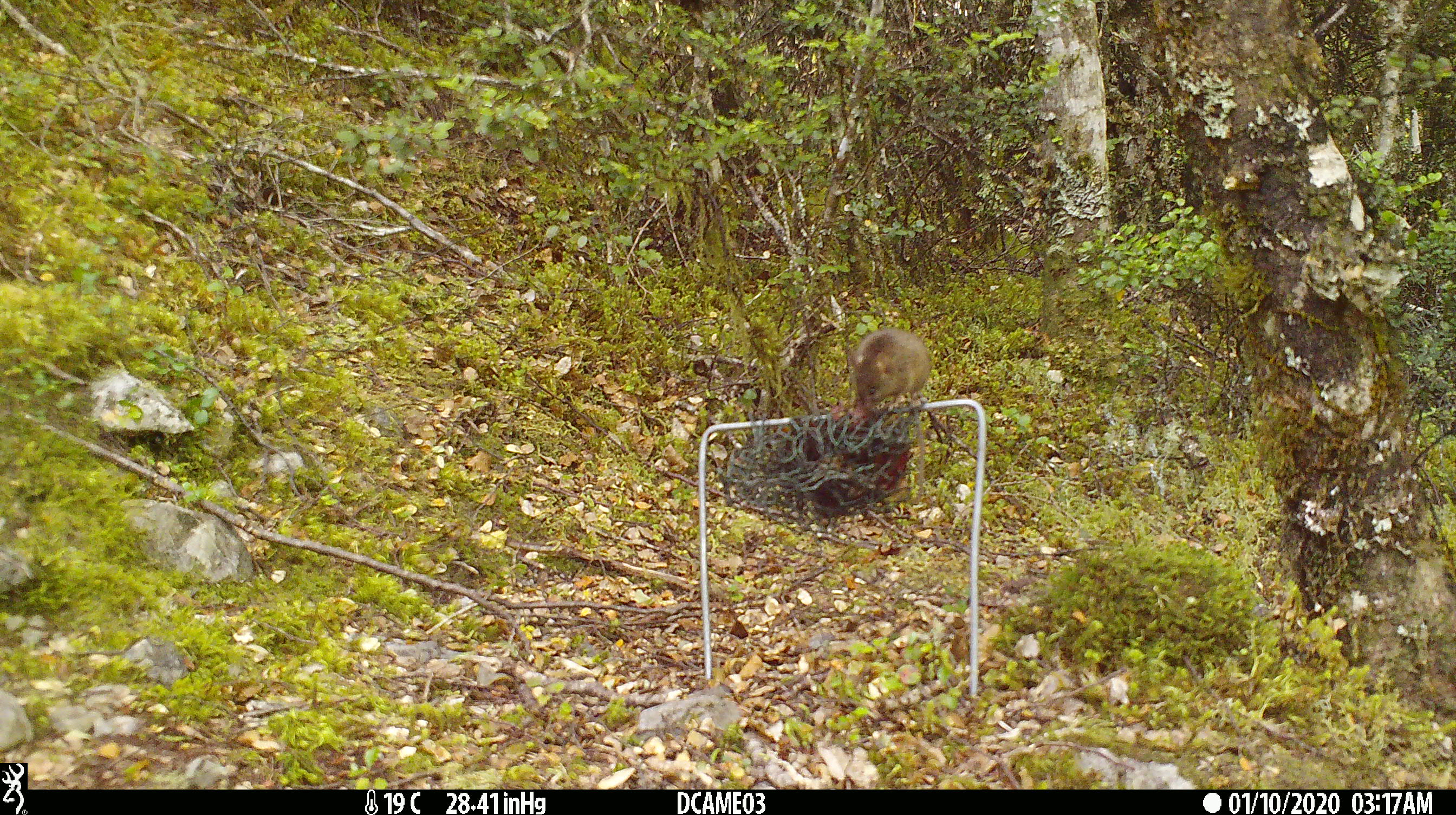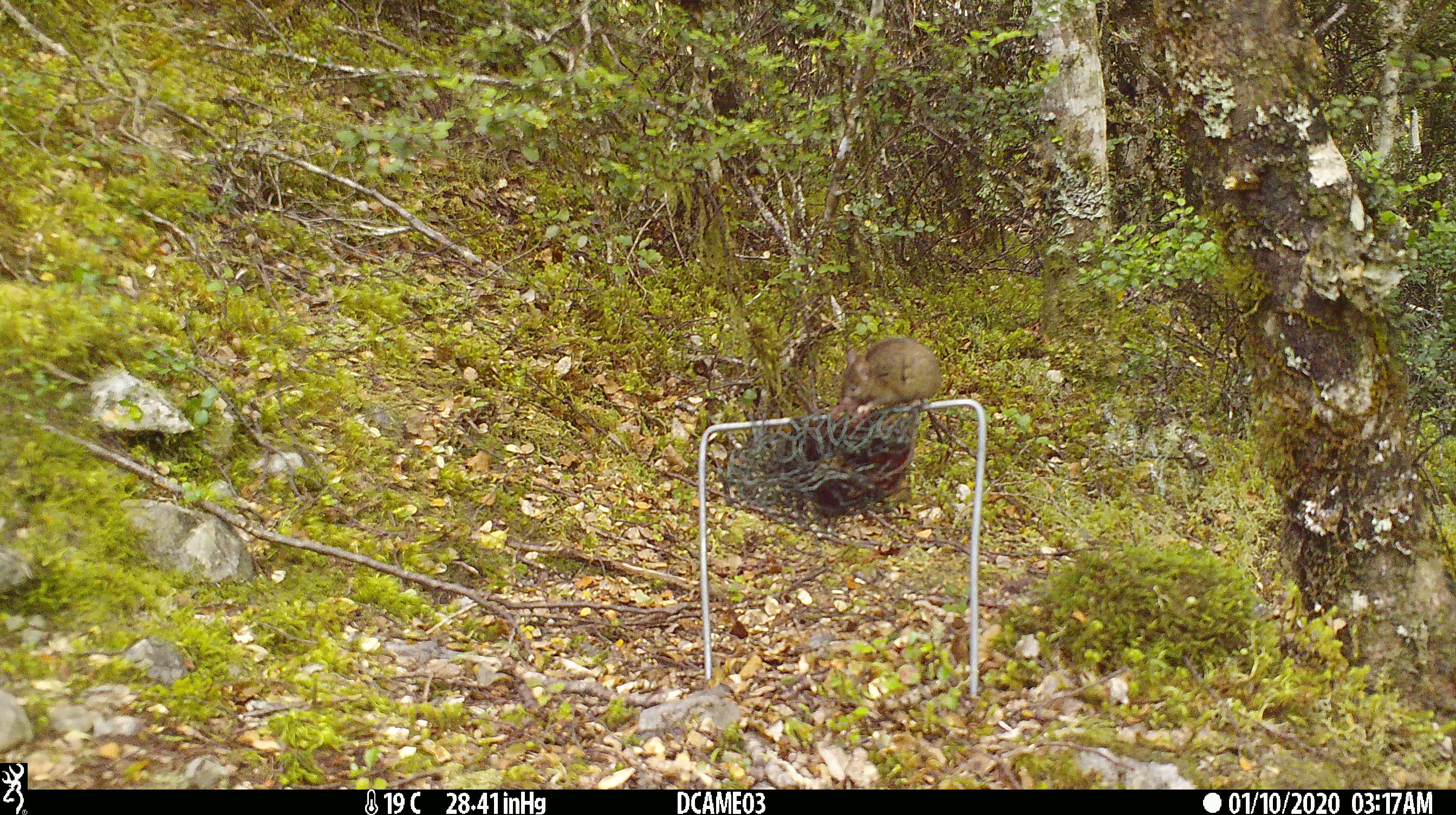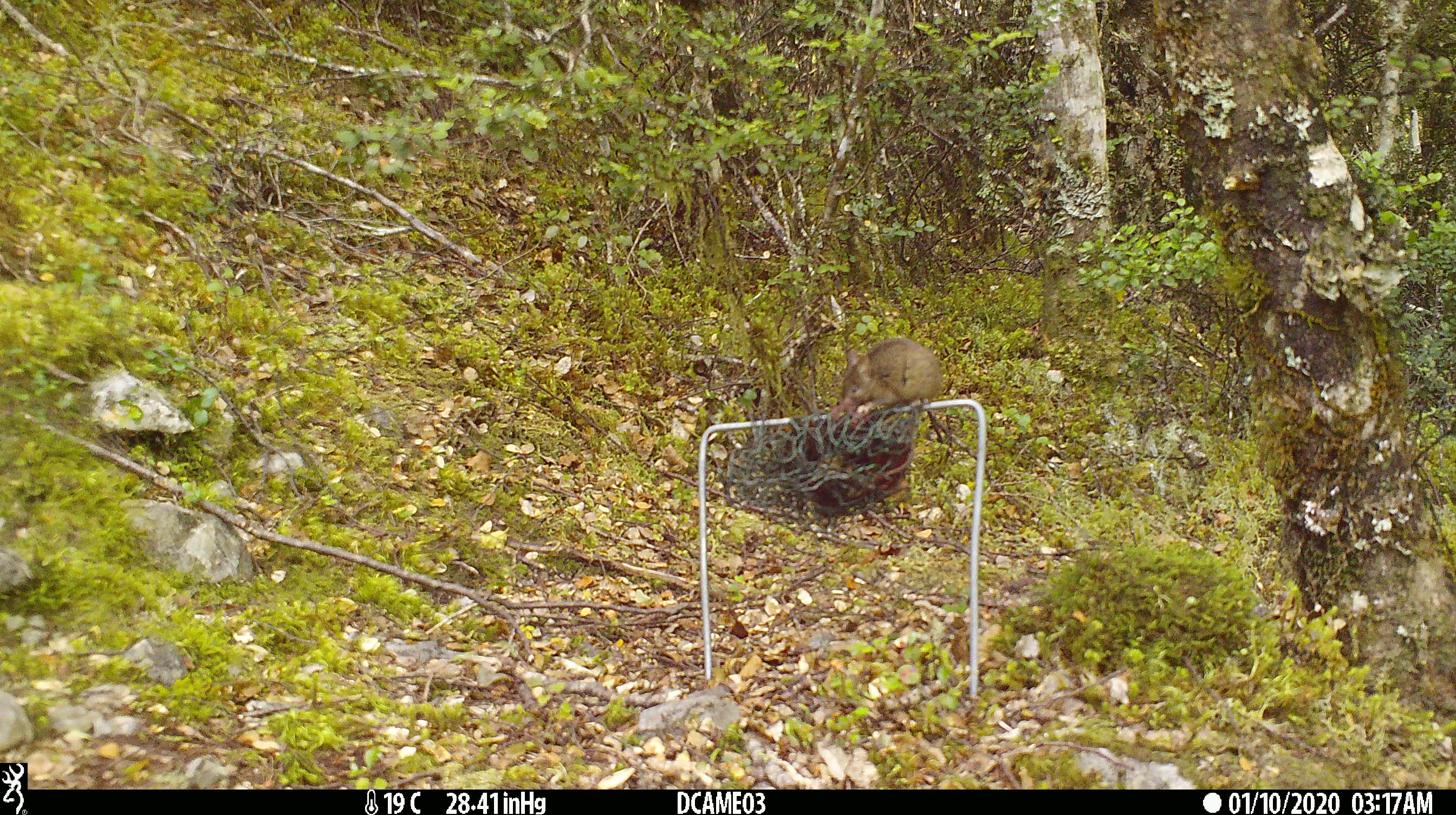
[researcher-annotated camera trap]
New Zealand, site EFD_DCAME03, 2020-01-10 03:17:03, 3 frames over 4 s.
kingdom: Animalia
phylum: Chordata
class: Mammalia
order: Rodentia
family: Muridae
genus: Mus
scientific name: Mus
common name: mouse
Mouse (Mus).